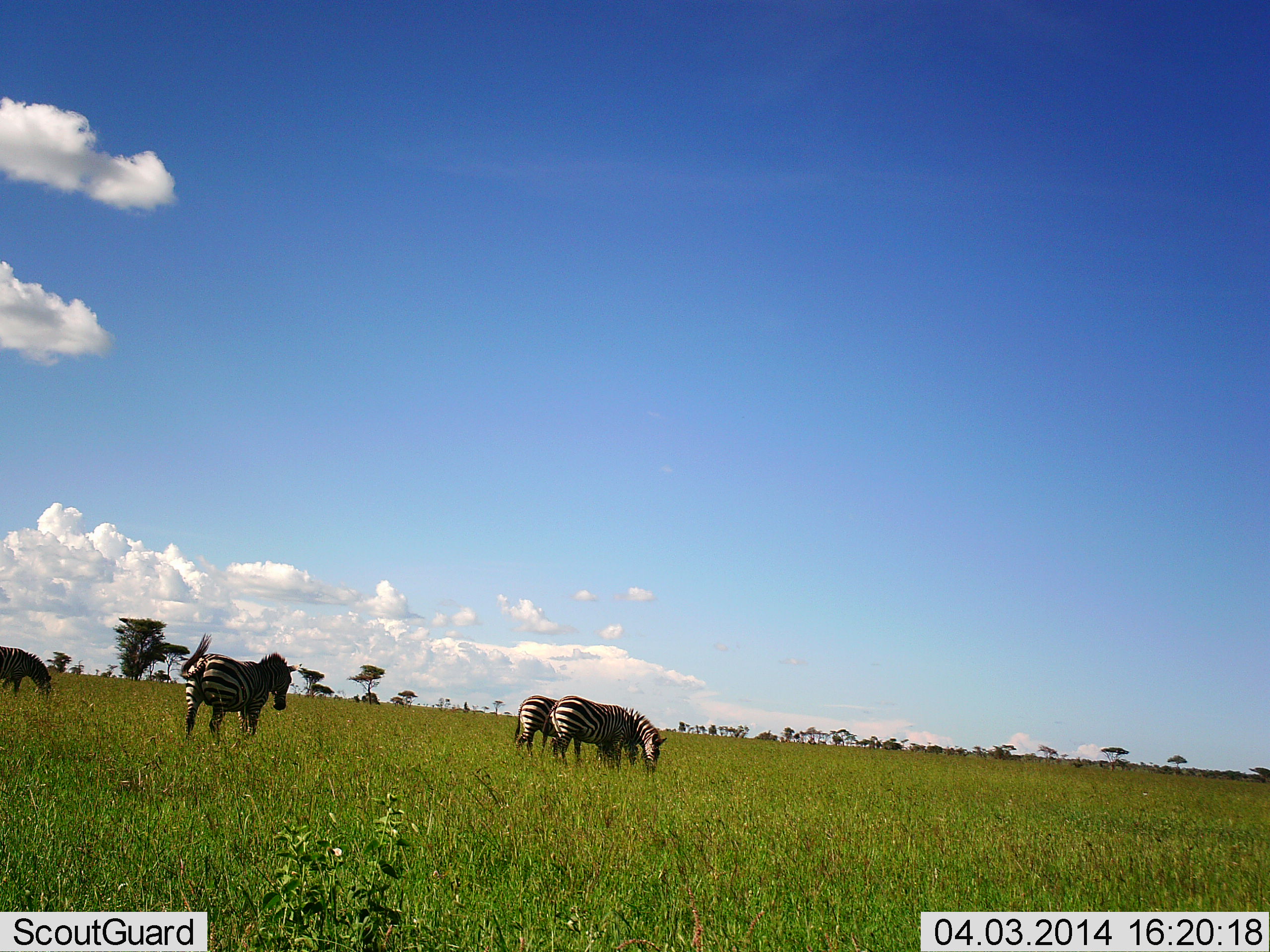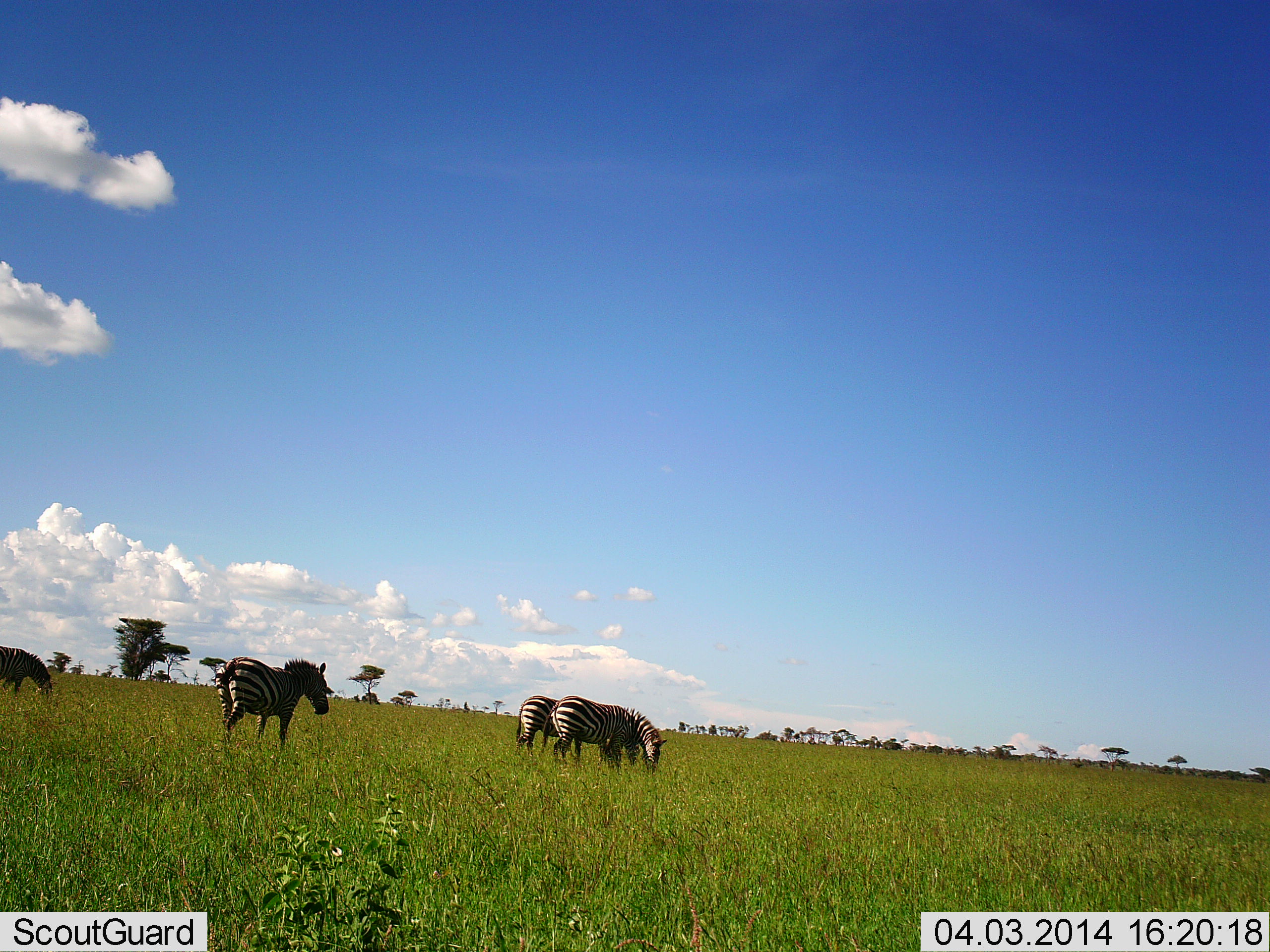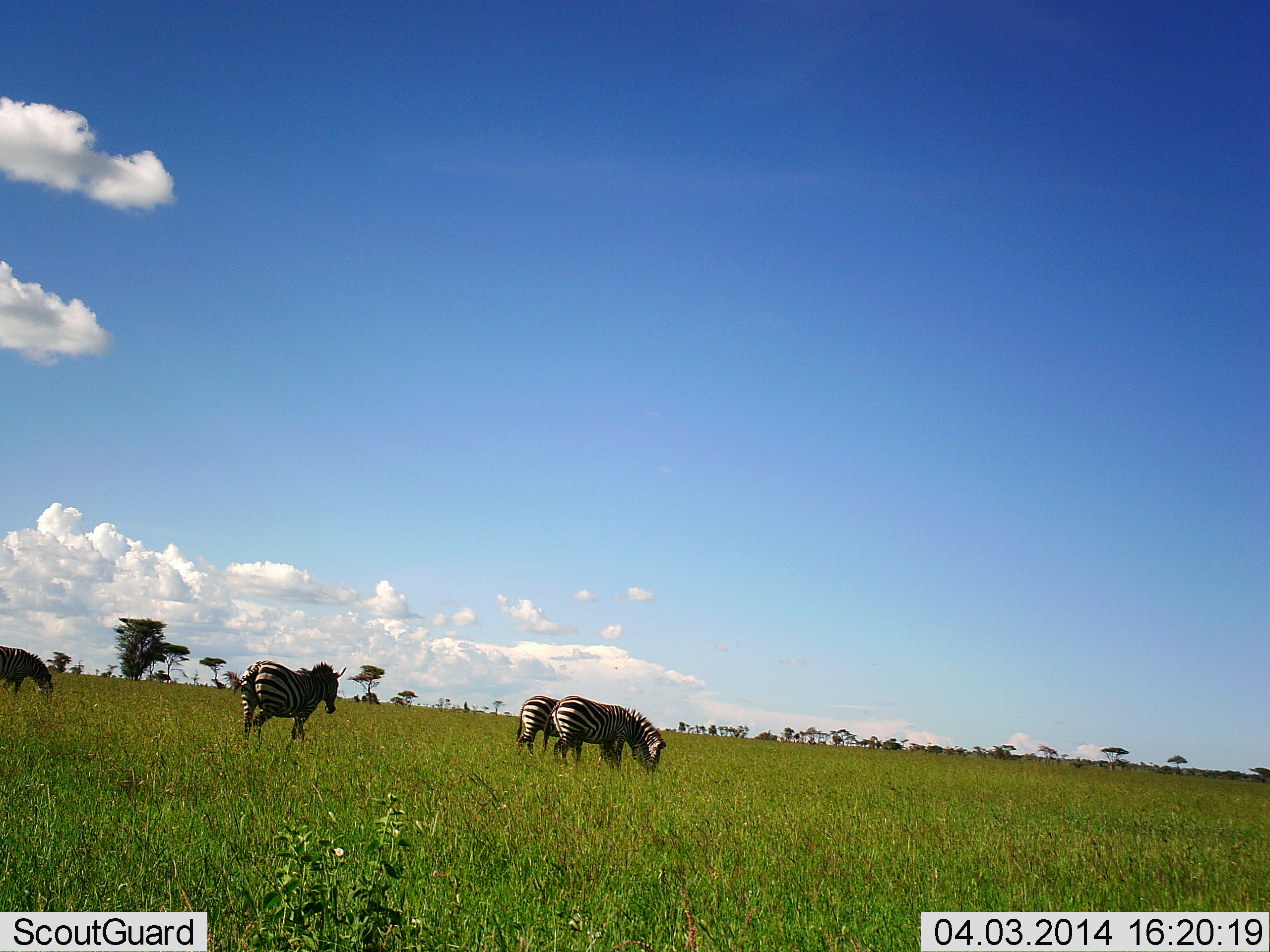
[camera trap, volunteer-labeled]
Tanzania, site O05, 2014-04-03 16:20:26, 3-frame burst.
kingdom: Animalia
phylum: Chordata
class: Mammalia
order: Perissodactyla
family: Equidae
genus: Equus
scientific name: Equus quagga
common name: plains zebra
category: zebra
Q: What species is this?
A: Zebra (plains zebra) (Equus quagga).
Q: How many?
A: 4.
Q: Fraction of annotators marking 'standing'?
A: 30%.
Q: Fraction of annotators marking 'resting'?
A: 0%.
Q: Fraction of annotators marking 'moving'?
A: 60%.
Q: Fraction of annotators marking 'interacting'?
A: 0%.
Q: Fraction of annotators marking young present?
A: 0%.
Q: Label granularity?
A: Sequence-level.